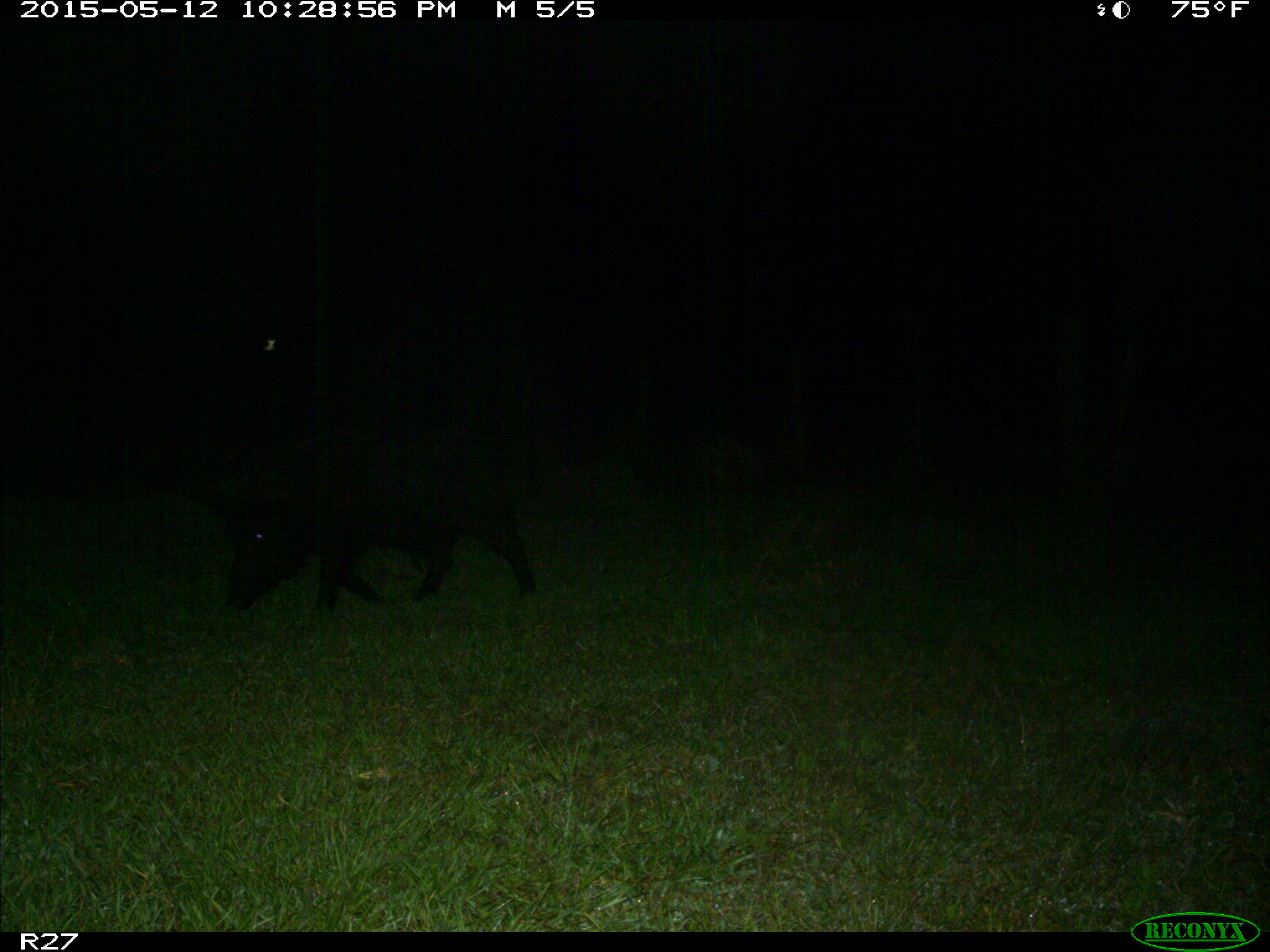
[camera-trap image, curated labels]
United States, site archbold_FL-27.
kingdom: Animalia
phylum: Chordata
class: Mammalia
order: Artiodactyla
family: Suidae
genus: Sus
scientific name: Sus scrofa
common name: wild boar